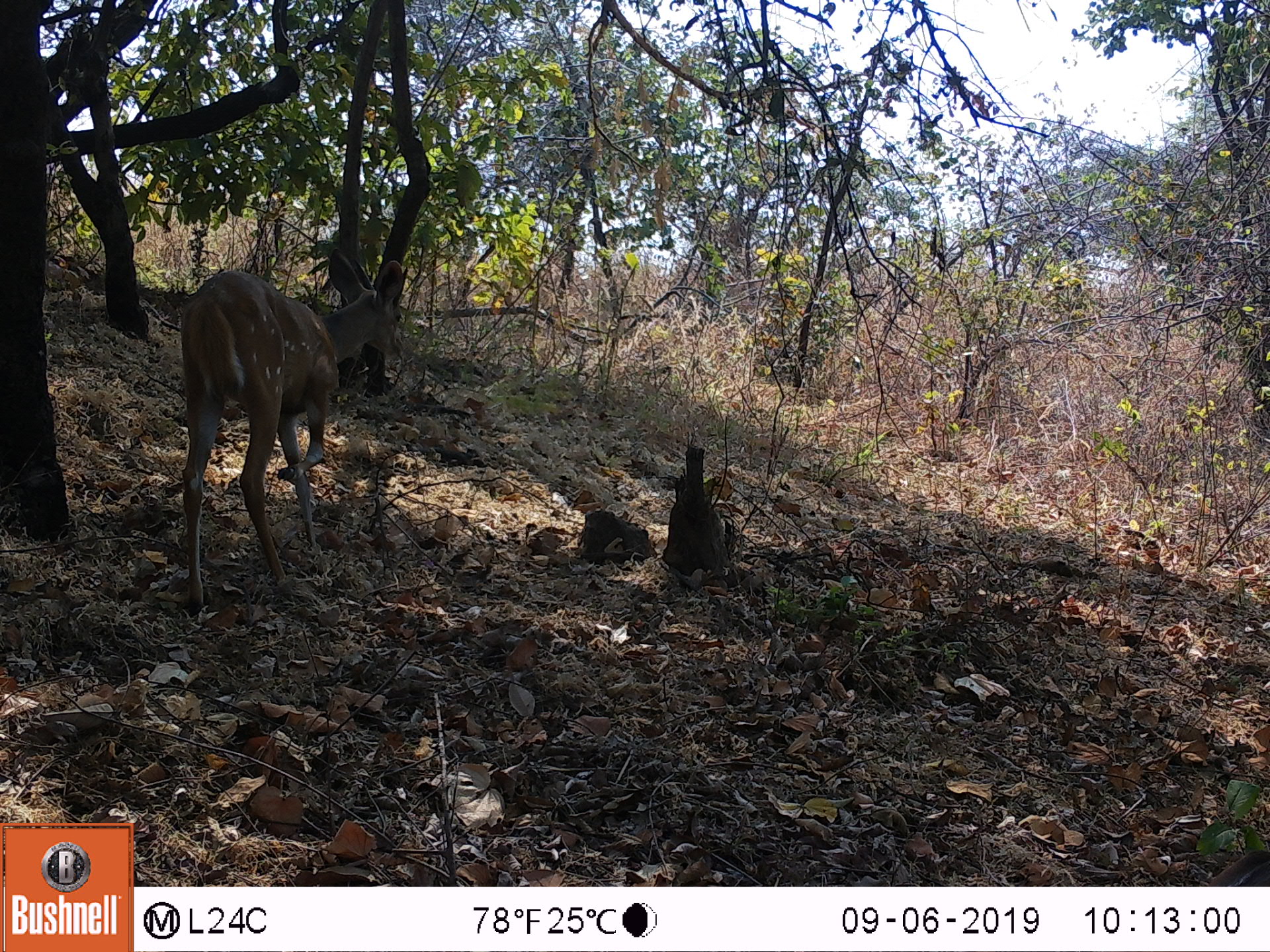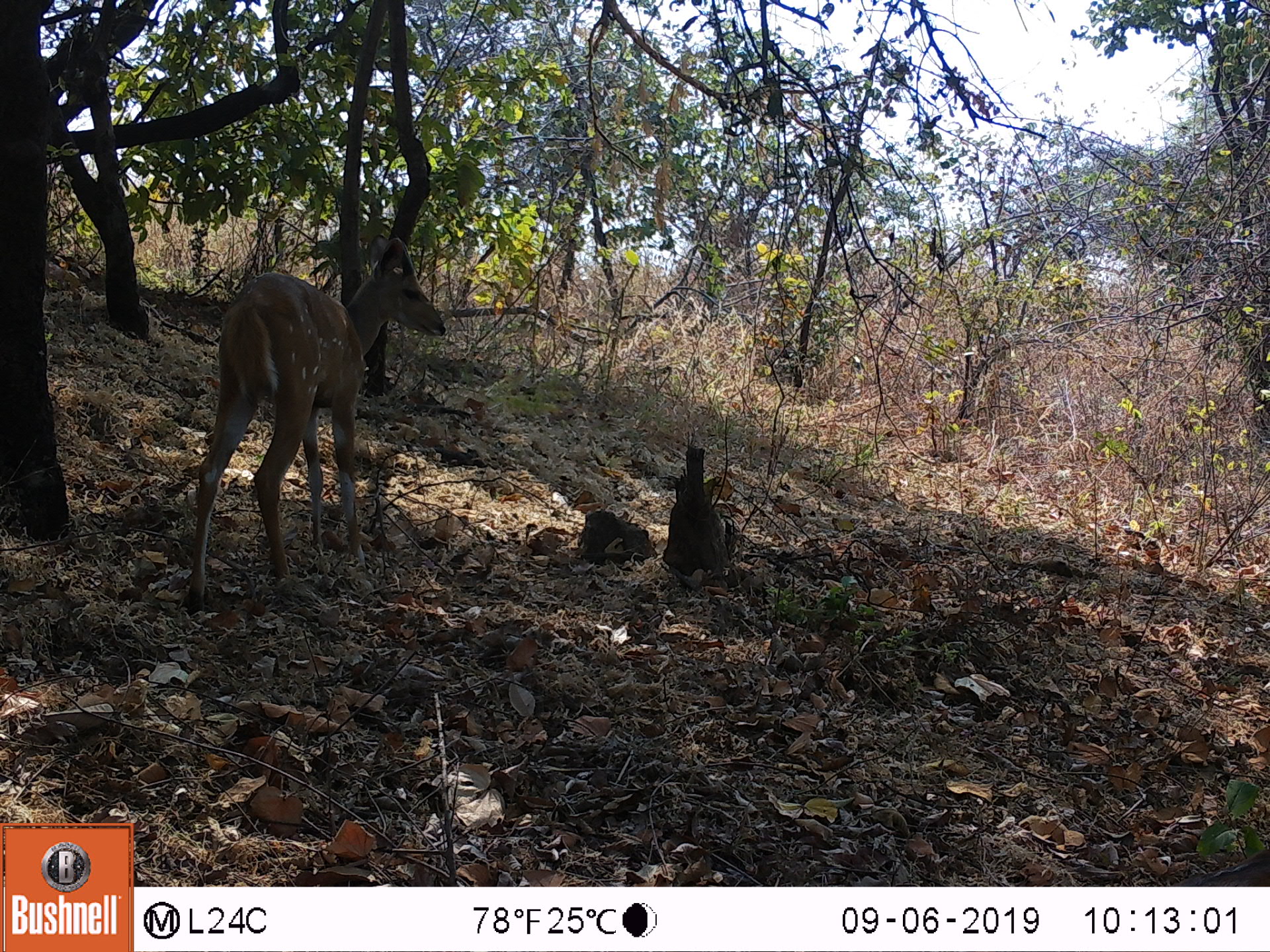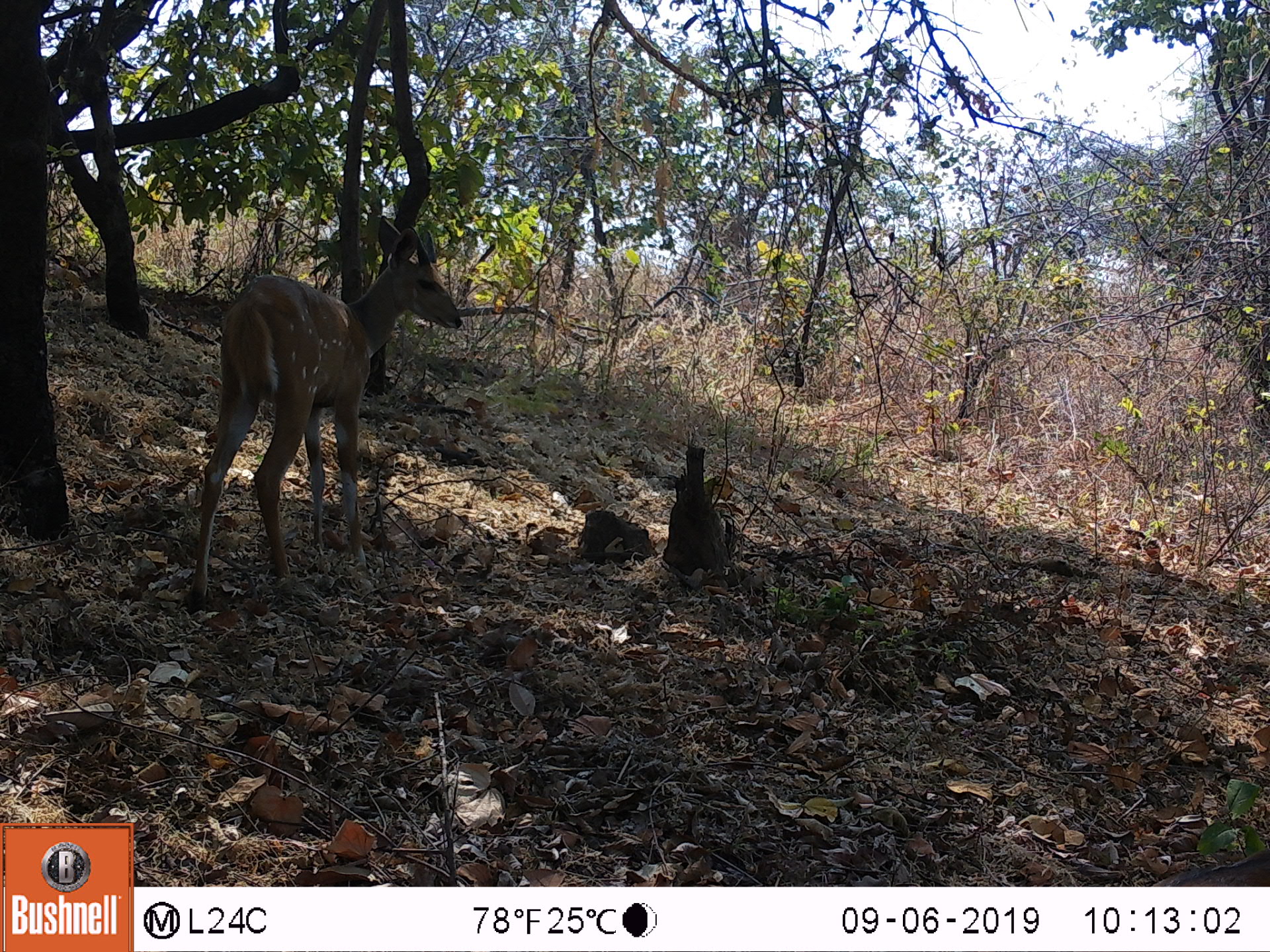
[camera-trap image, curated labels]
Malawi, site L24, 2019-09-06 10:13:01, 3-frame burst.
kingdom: Animalia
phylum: Chordata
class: Mammalia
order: Artiodactyla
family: Bovidae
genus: Tragelaphus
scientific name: Tragelaphus sylvaticus sylvaticus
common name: cape bushbuck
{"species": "cape bushbuck (Tragelaphus sylvaticus sylvaticus)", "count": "1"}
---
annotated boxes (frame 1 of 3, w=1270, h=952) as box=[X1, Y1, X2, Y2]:
cape bushbuck: box=[170, 250, 416, 608]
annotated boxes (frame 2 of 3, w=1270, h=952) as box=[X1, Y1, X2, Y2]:
cape bushbuck: box=[184, 234, 450, 607]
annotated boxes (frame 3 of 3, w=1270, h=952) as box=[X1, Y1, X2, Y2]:
cape bushbuck: box=[184, 211, 465, 608]